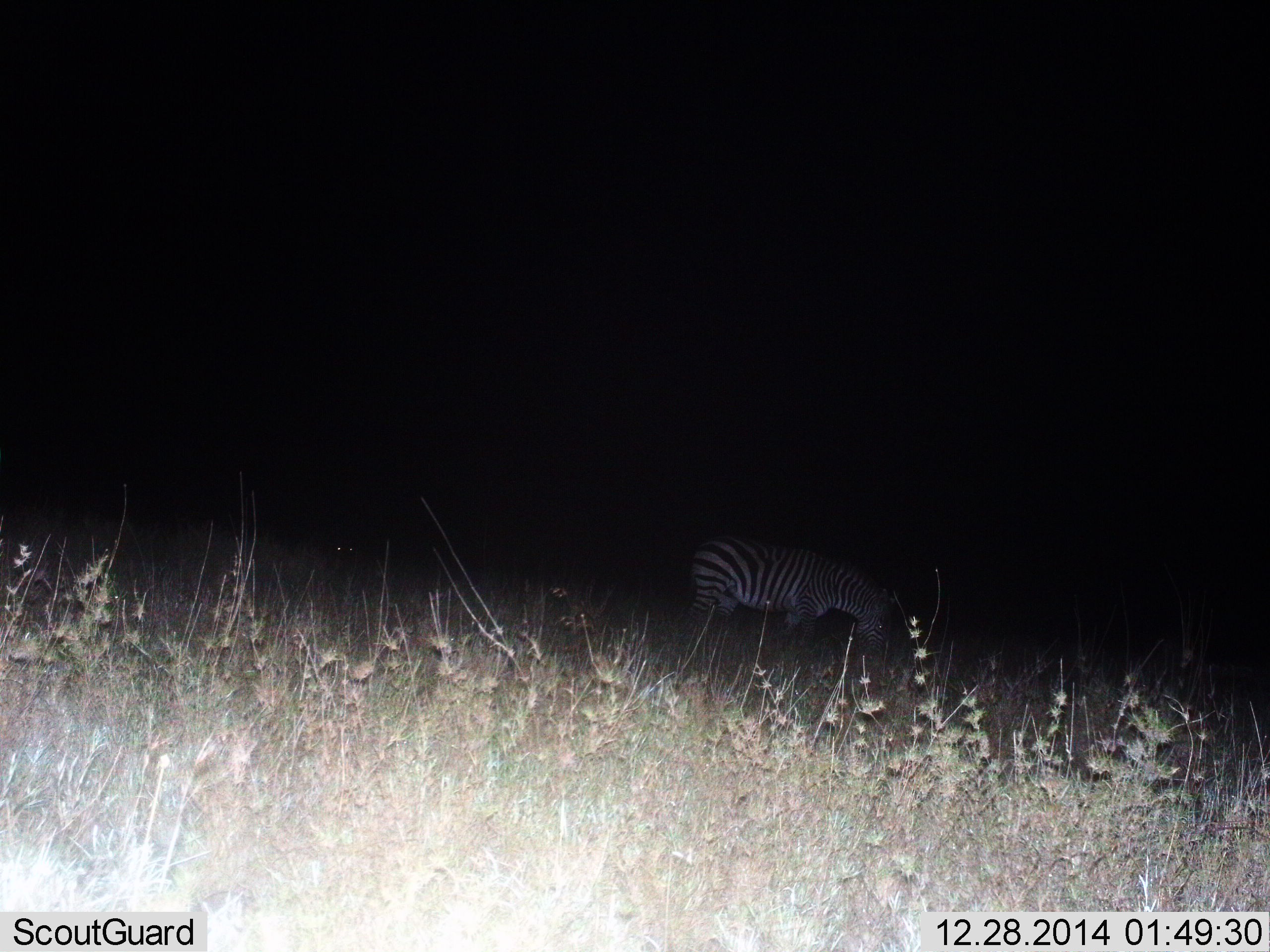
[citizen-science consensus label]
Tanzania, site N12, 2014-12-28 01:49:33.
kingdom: Animalia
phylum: Chordata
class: Mammalia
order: Perissodactyla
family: Equidae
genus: Equus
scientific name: Equus quagga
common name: plains zebra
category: zebra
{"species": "zebra (plains zebra) (Equus quagga)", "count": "1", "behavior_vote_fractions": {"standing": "40%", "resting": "0%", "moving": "10%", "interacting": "0%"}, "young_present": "0%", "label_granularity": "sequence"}